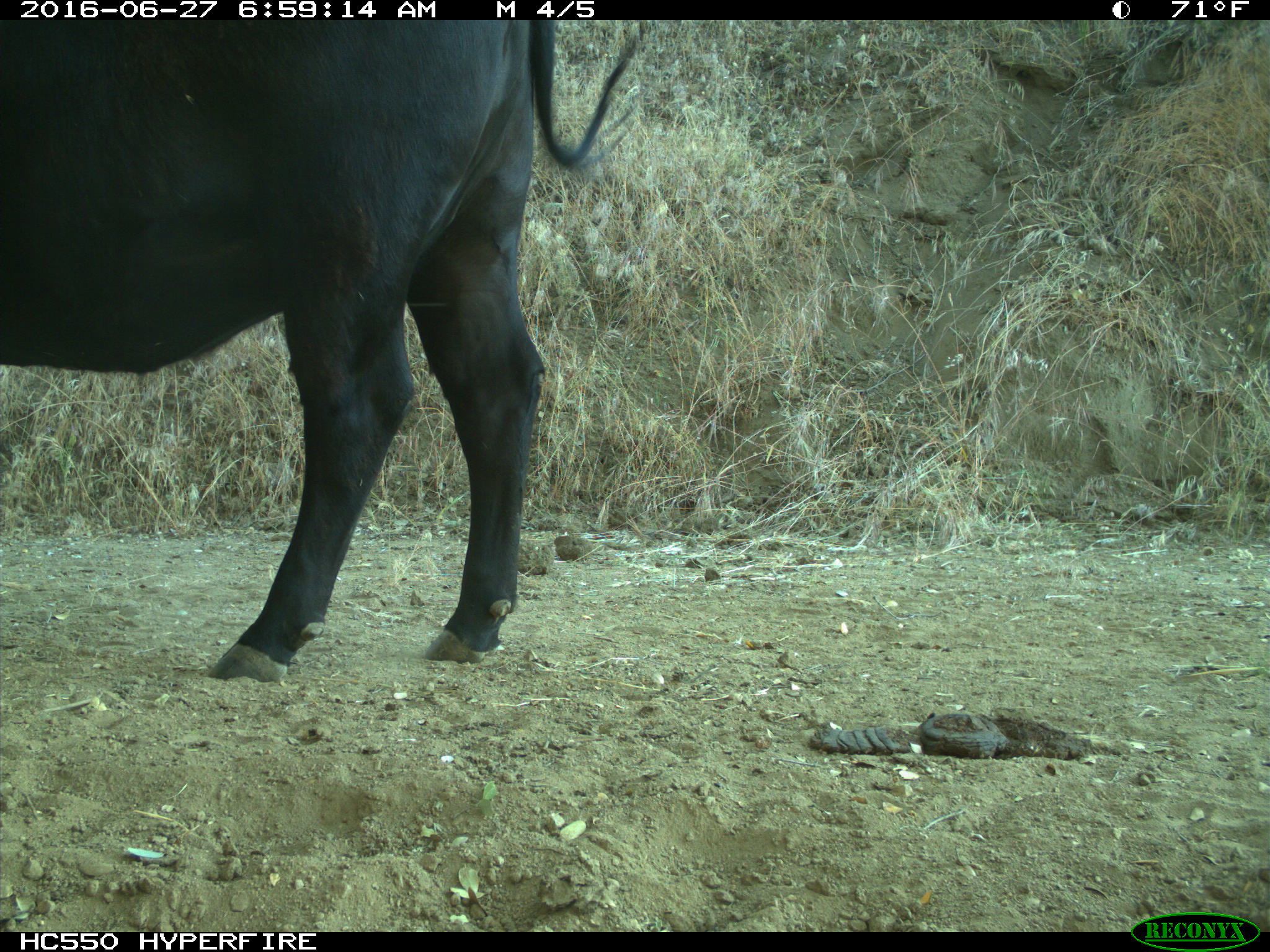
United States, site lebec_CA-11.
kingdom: Animalia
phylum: Chordata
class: Mammalia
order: Artiodactyla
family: Bovidae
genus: Bos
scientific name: Bos taurus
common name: domestic cow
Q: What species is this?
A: Bos taurus (domestic cow).